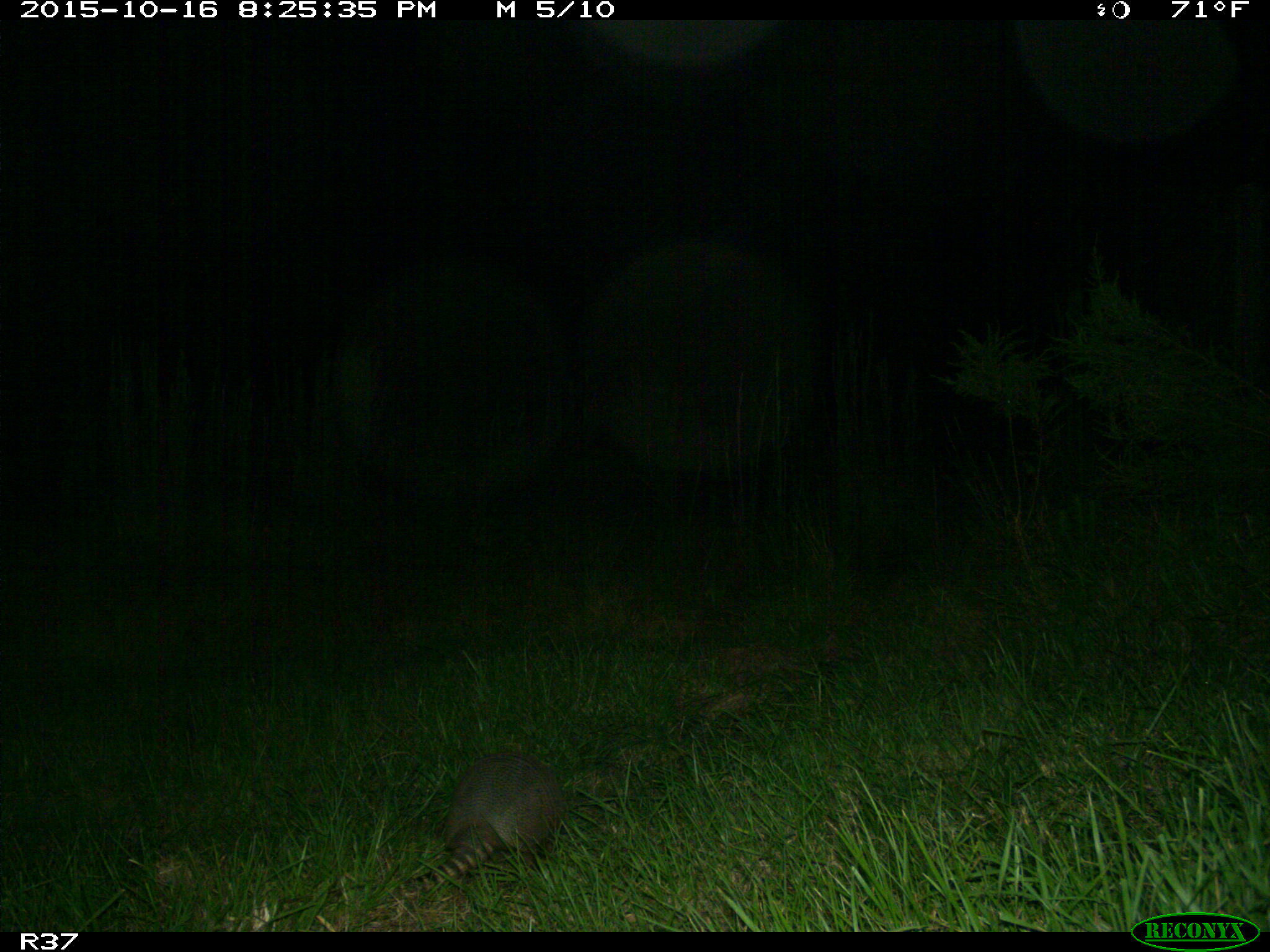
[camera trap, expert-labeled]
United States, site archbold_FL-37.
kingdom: Animalia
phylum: Chordata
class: Mammalia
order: Cingulata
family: Dasypodidae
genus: Dasypus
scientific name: Dasypus novemcinctus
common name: nine-banded armadillo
Dasypus novemcinctus (nine-banded armadillo).